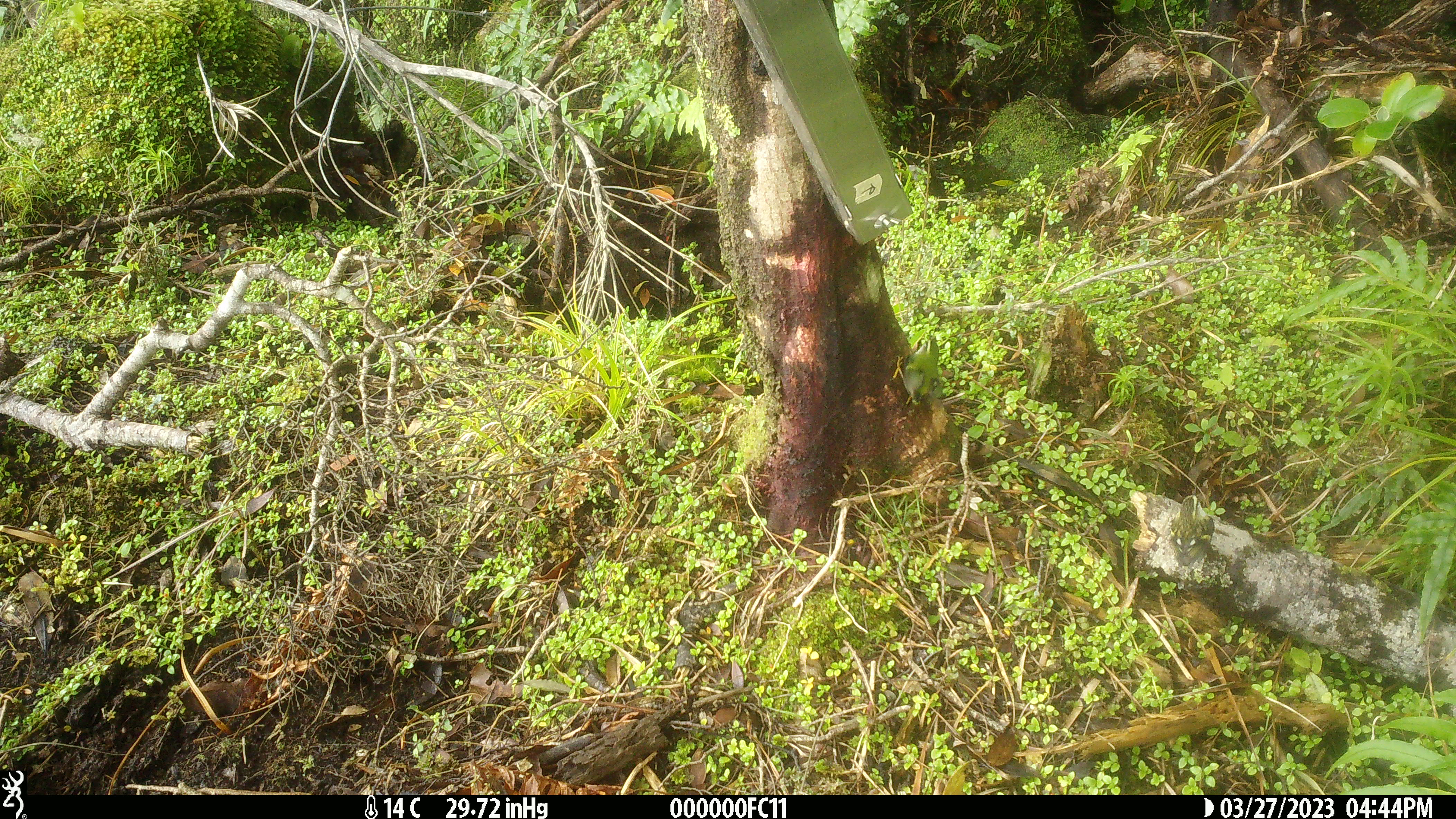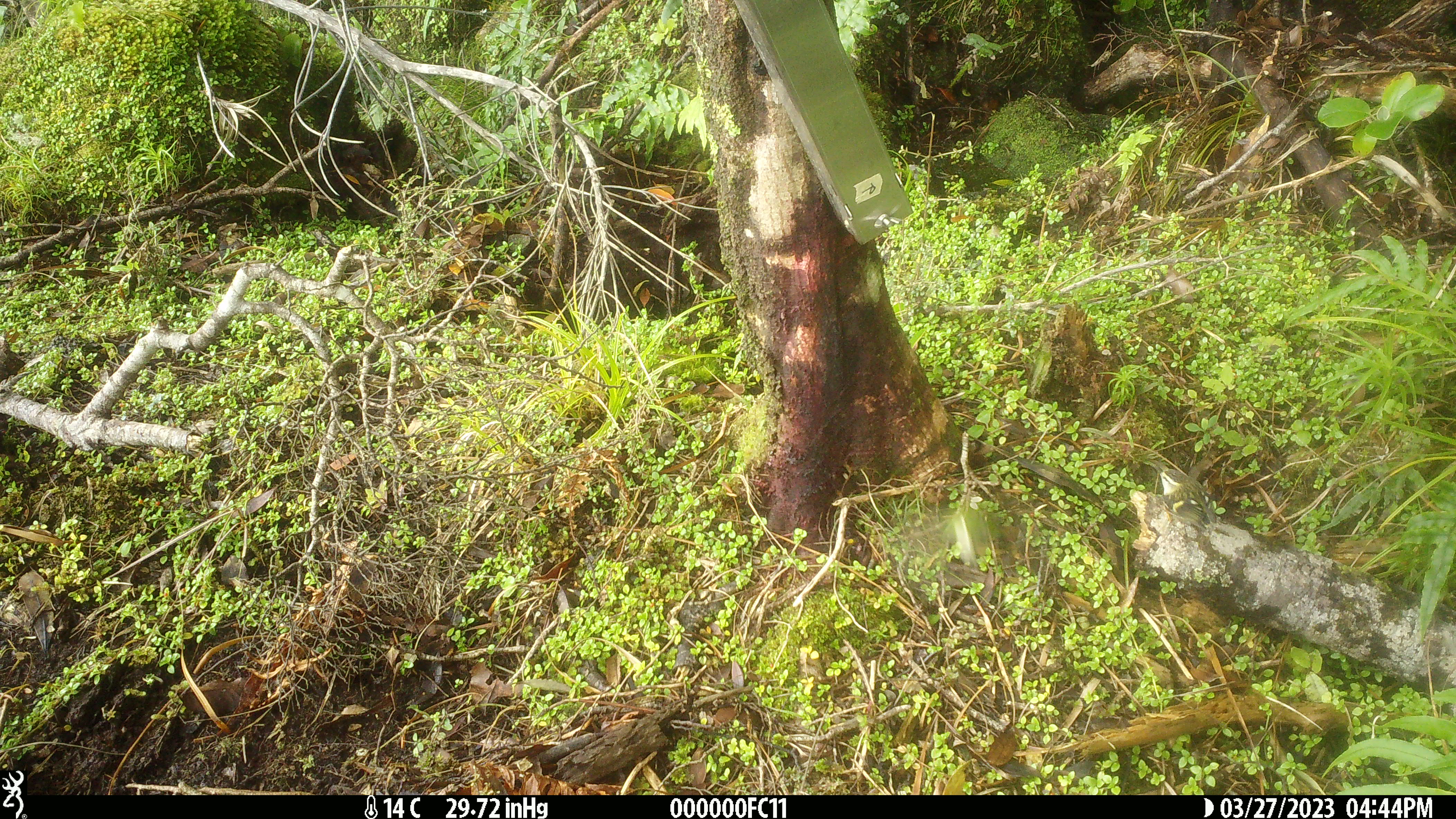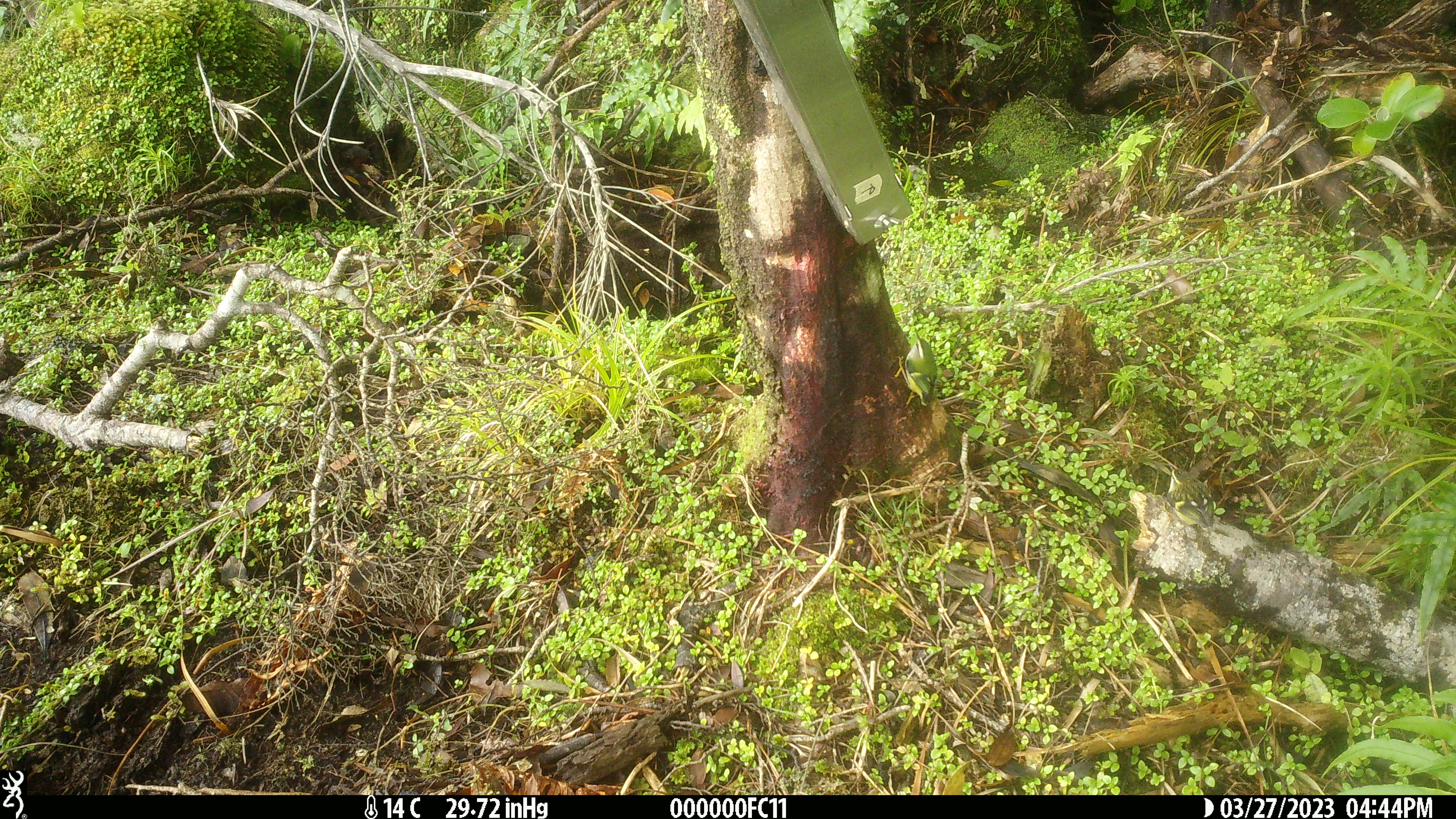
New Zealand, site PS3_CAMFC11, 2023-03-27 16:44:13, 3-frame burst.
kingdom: Animalia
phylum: Chordata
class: Aves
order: Passeriformes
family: Acanthisittidae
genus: Acanthisitta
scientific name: Acanthisitta chloris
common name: rifleman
Rifleman (Acanthisitta chloris).